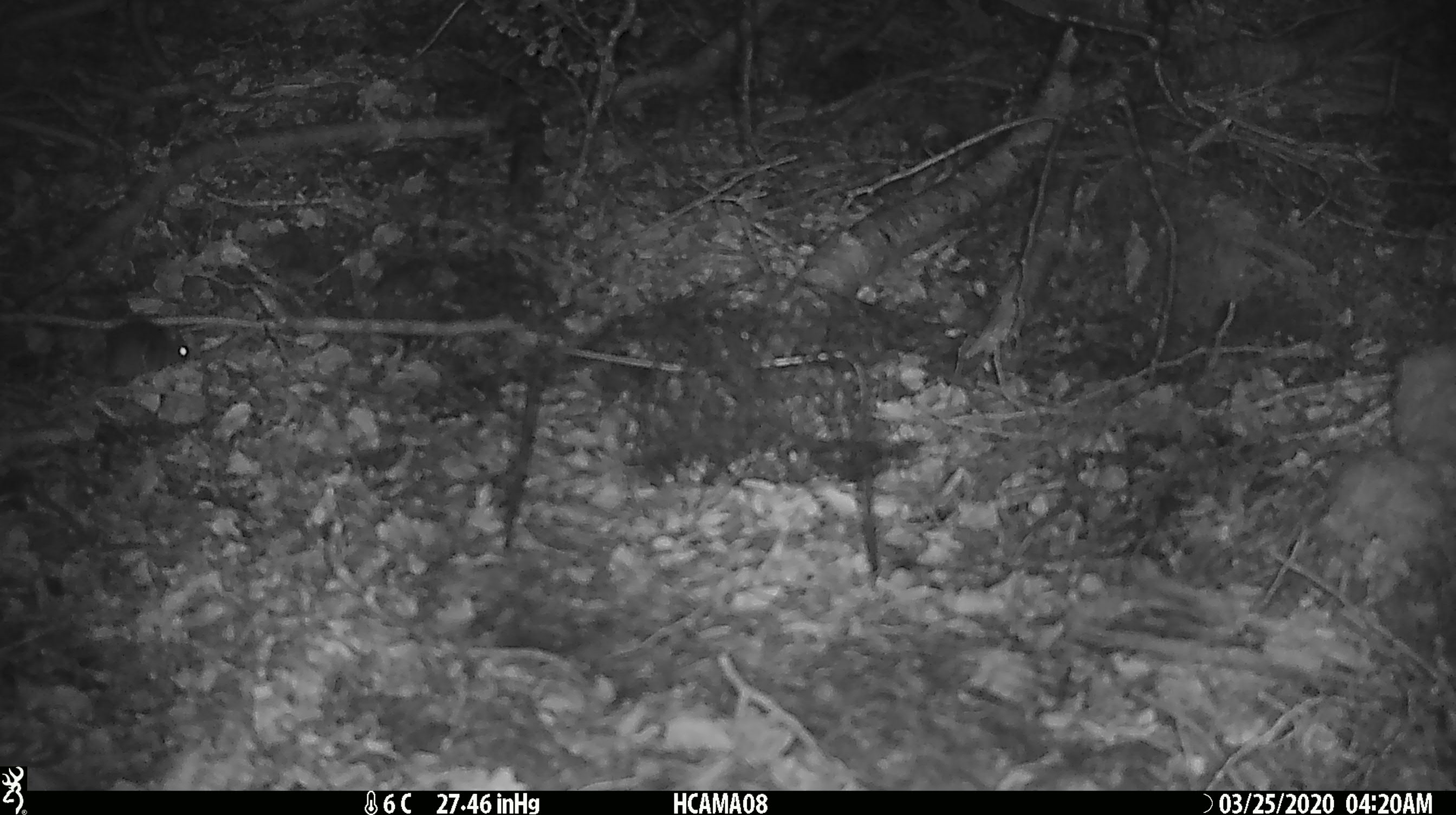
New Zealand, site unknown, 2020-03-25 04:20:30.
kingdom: Animalia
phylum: Chordata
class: Mammalia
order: Rodentia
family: Muridae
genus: Mus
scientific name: Mus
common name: mouse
Mouse (Mus).